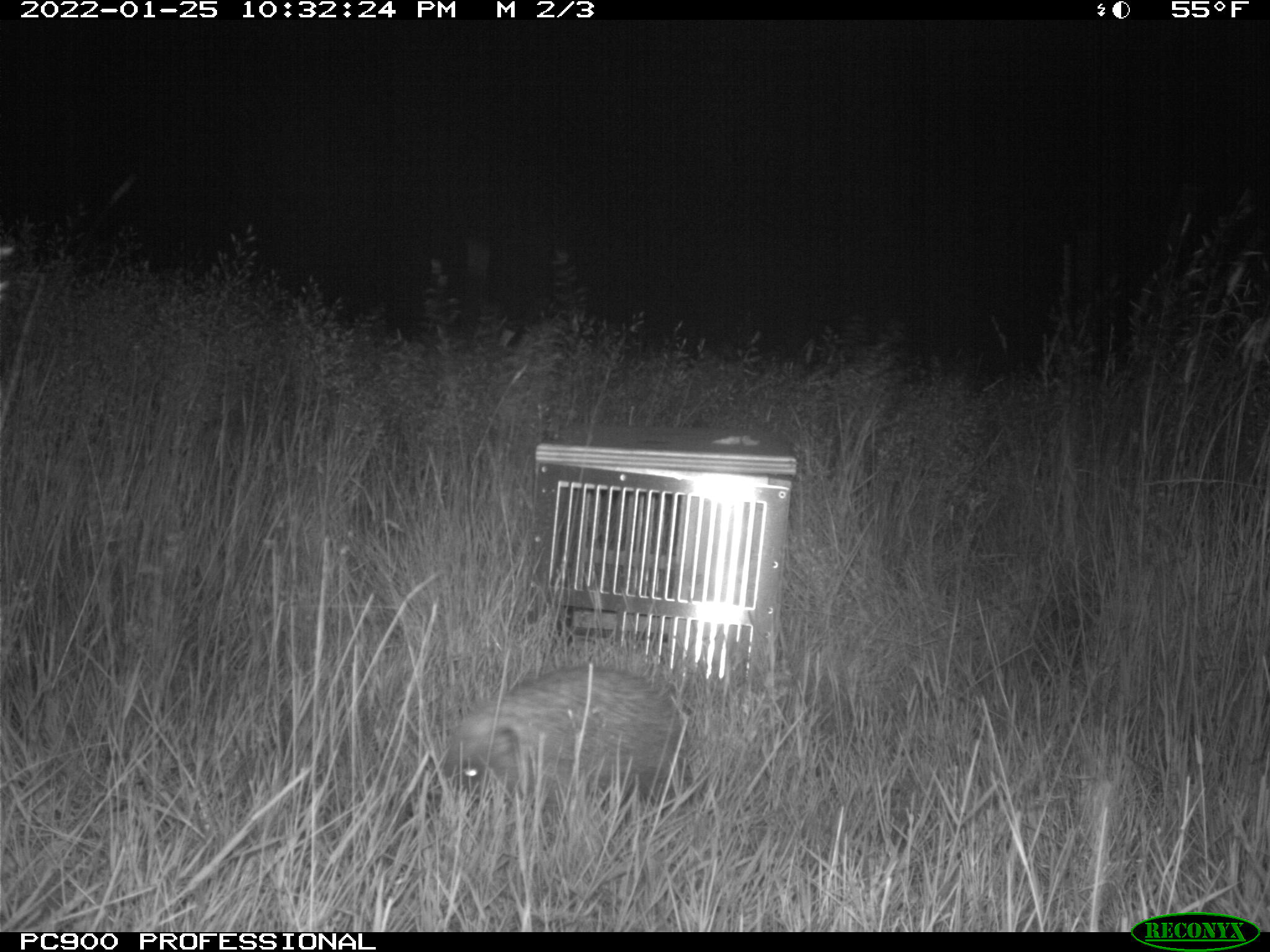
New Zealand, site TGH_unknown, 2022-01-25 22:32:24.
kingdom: Animalia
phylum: Chordata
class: Mammalia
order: Eulipotyphla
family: Erinaceidae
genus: Erinaceus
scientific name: Erinaceus europaeus europaeus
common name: european hedgehog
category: hedgehog